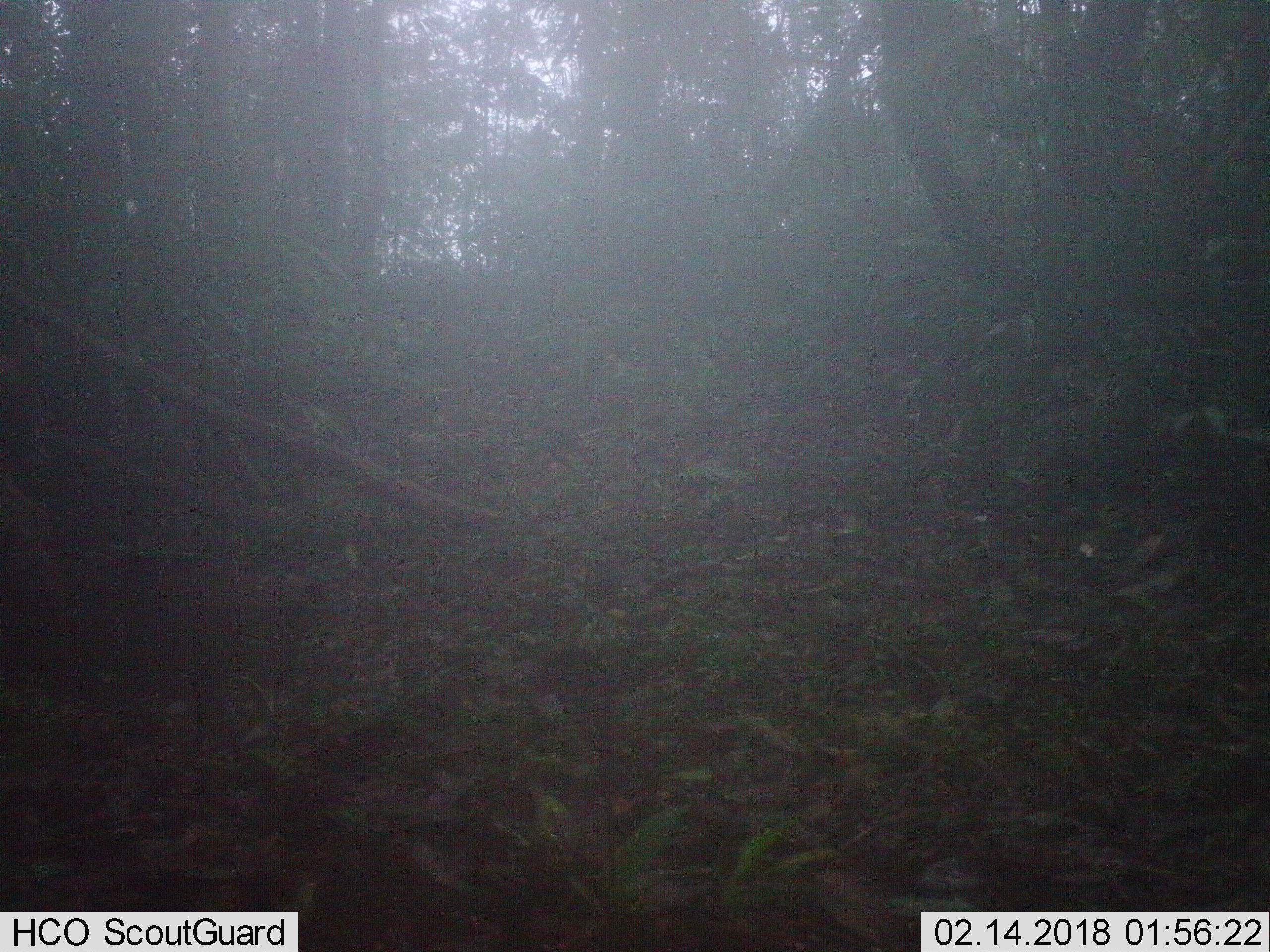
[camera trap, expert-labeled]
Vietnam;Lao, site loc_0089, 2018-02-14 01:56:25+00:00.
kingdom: Animalia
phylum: Chordata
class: Mammalia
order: Artiodactyla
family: Cervidae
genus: Rusa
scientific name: Rusa unicolor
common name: sambar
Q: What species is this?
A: Sambar (Rusa unicolor).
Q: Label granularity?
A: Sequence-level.